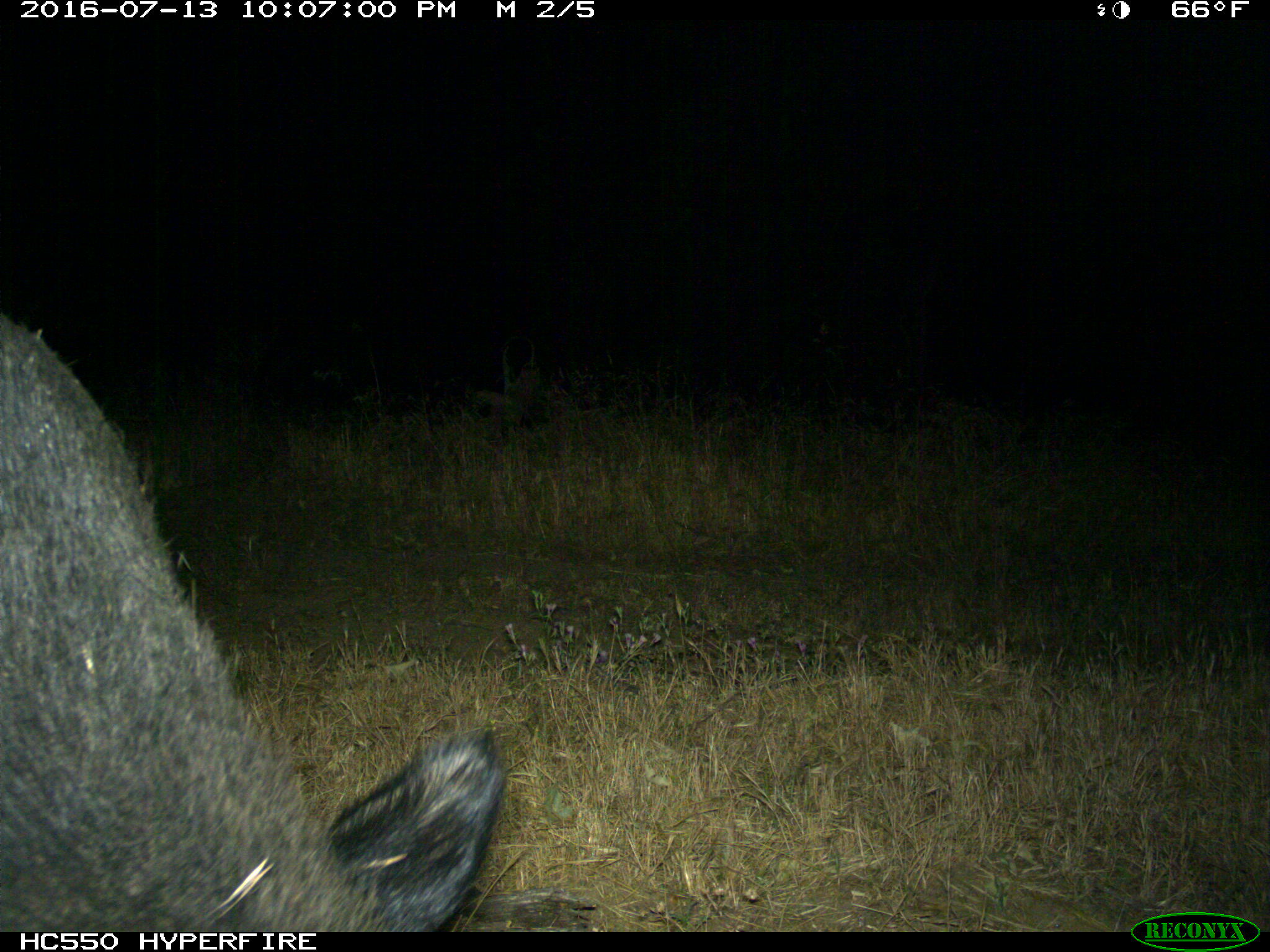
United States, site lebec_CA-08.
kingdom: Animalia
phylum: Chordata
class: Mammalia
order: Artiodactyla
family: Suidae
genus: Sus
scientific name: Sus scrofa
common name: wild boar